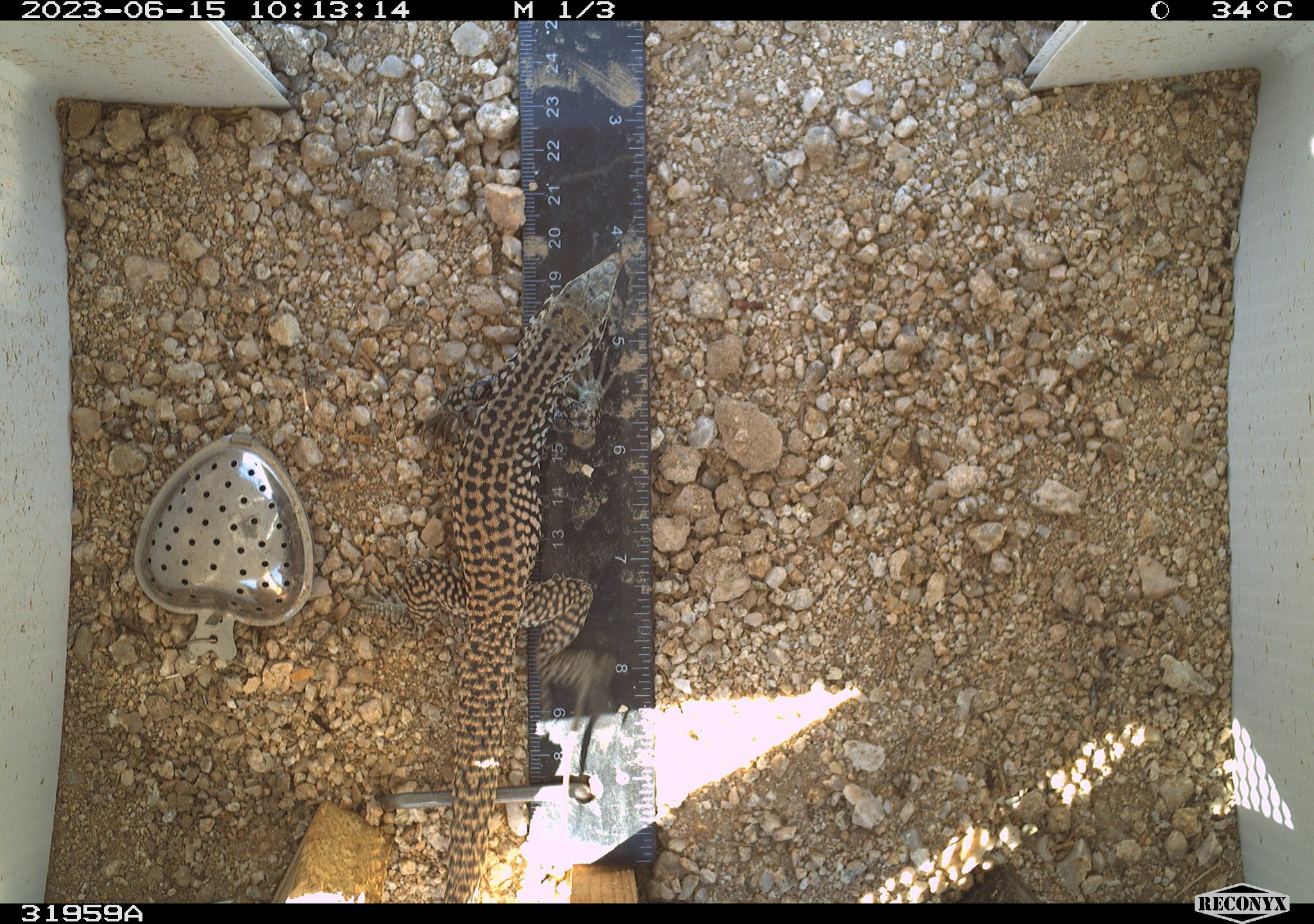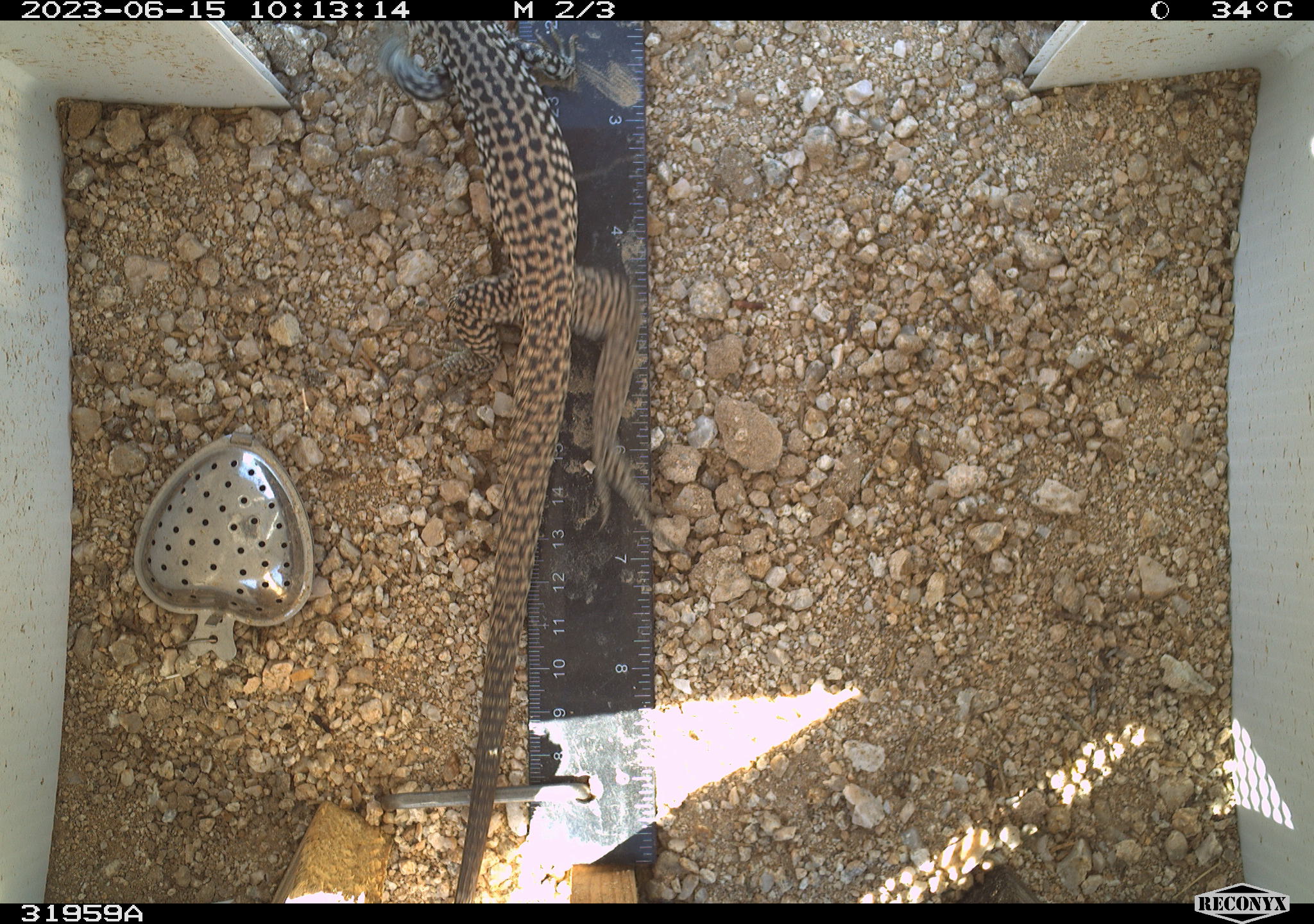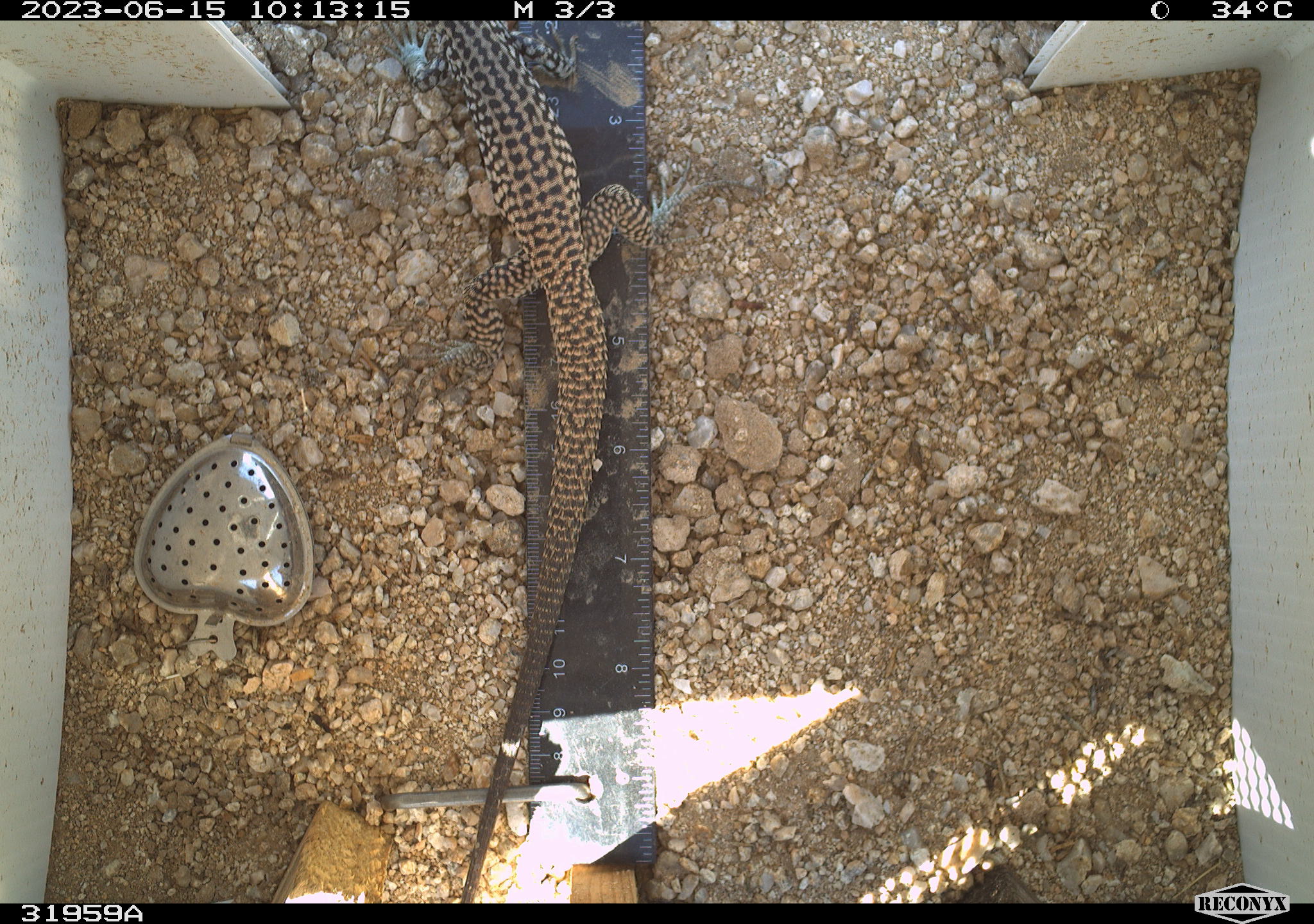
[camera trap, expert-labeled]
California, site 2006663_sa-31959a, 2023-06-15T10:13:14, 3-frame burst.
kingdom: Animalia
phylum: Chordata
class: Reptilia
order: Squamata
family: Teiidae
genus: Aspidoscelis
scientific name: Aspidoscelis tigris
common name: western whiptail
Western whiptail (Aspidoscelis tigris).